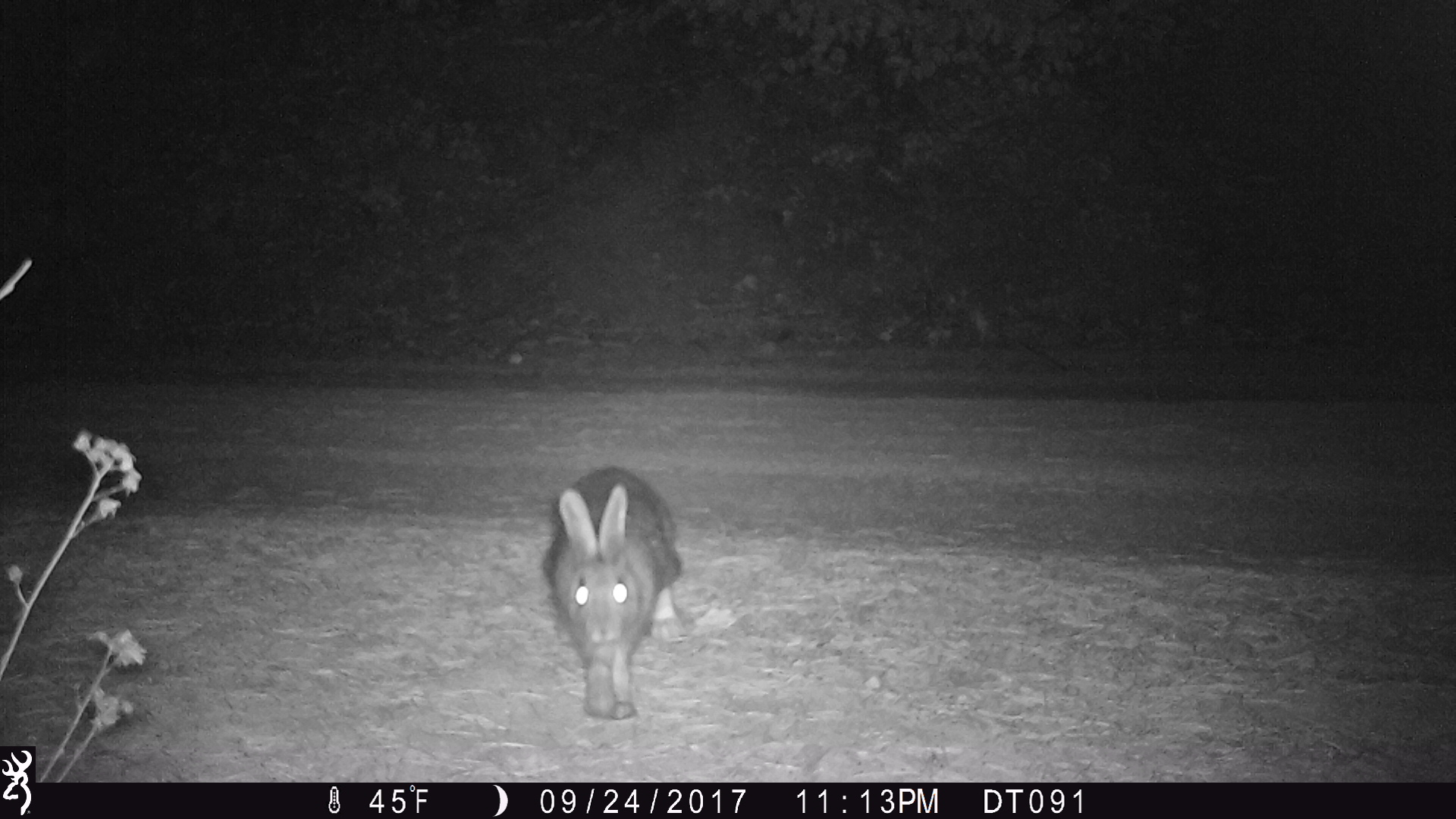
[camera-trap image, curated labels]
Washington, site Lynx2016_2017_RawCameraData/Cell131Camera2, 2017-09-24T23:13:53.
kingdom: Animalia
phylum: Chordata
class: Mammalia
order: Lagomorpha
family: Leporidae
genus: Lepus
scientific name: Lepus americanus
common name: snowshoe hare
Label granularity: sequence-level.